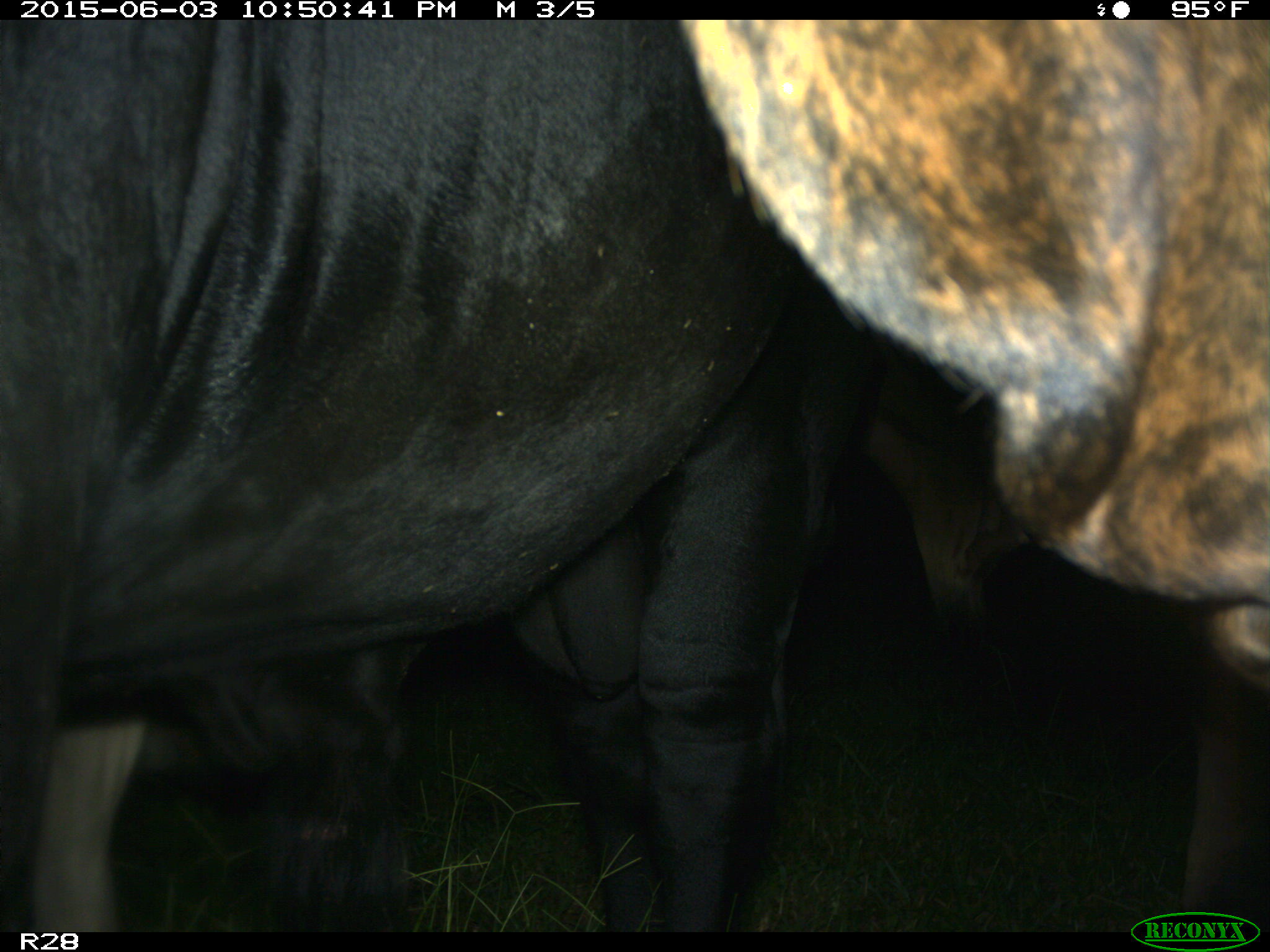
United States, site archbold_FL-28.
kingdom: Animalia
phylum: Chordata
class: Mammalia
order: Artiodactyla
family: Bovidae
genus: Bos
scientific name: Bos taurus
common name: domestic cow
Bos taurus (domestic cow).